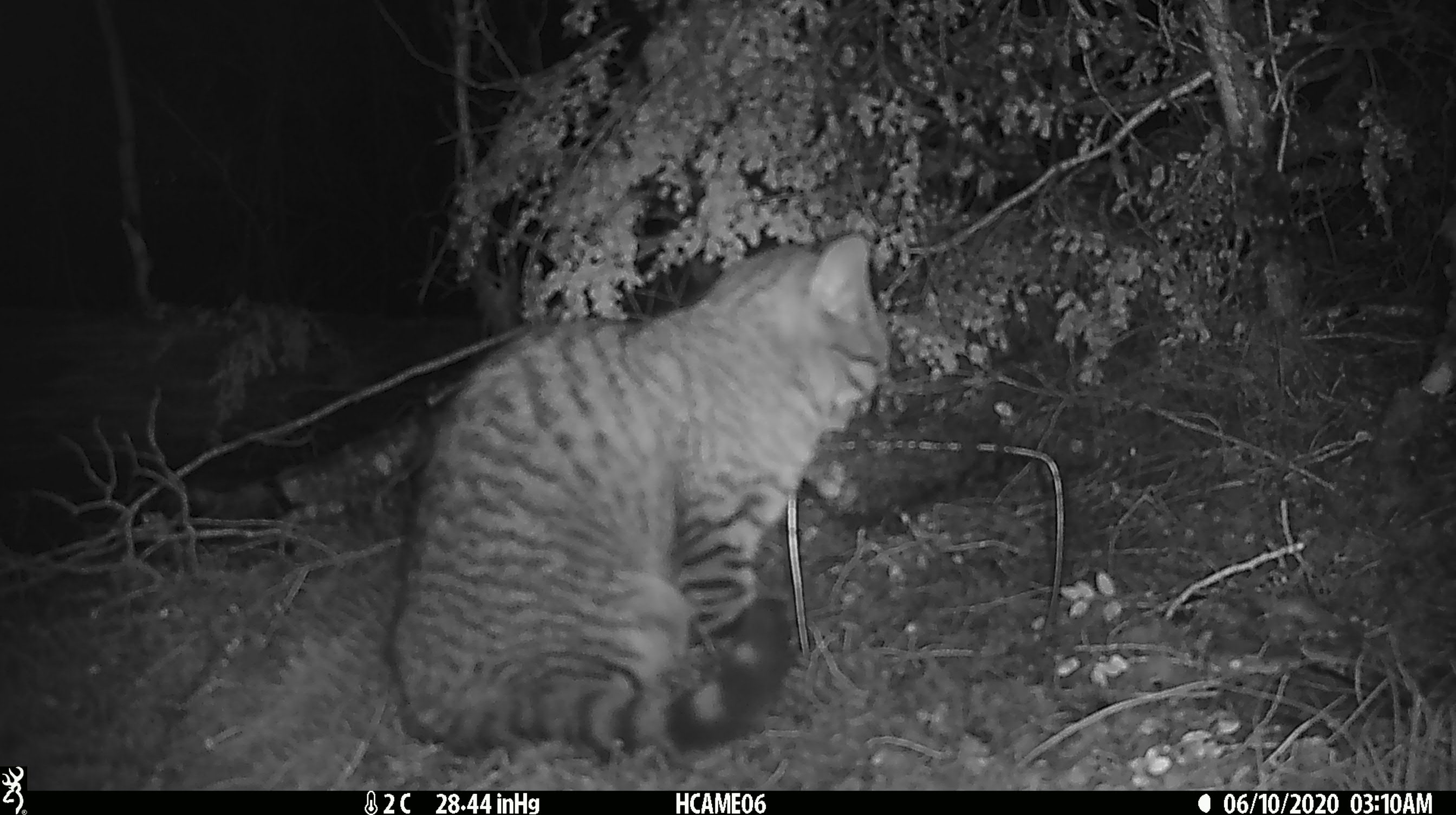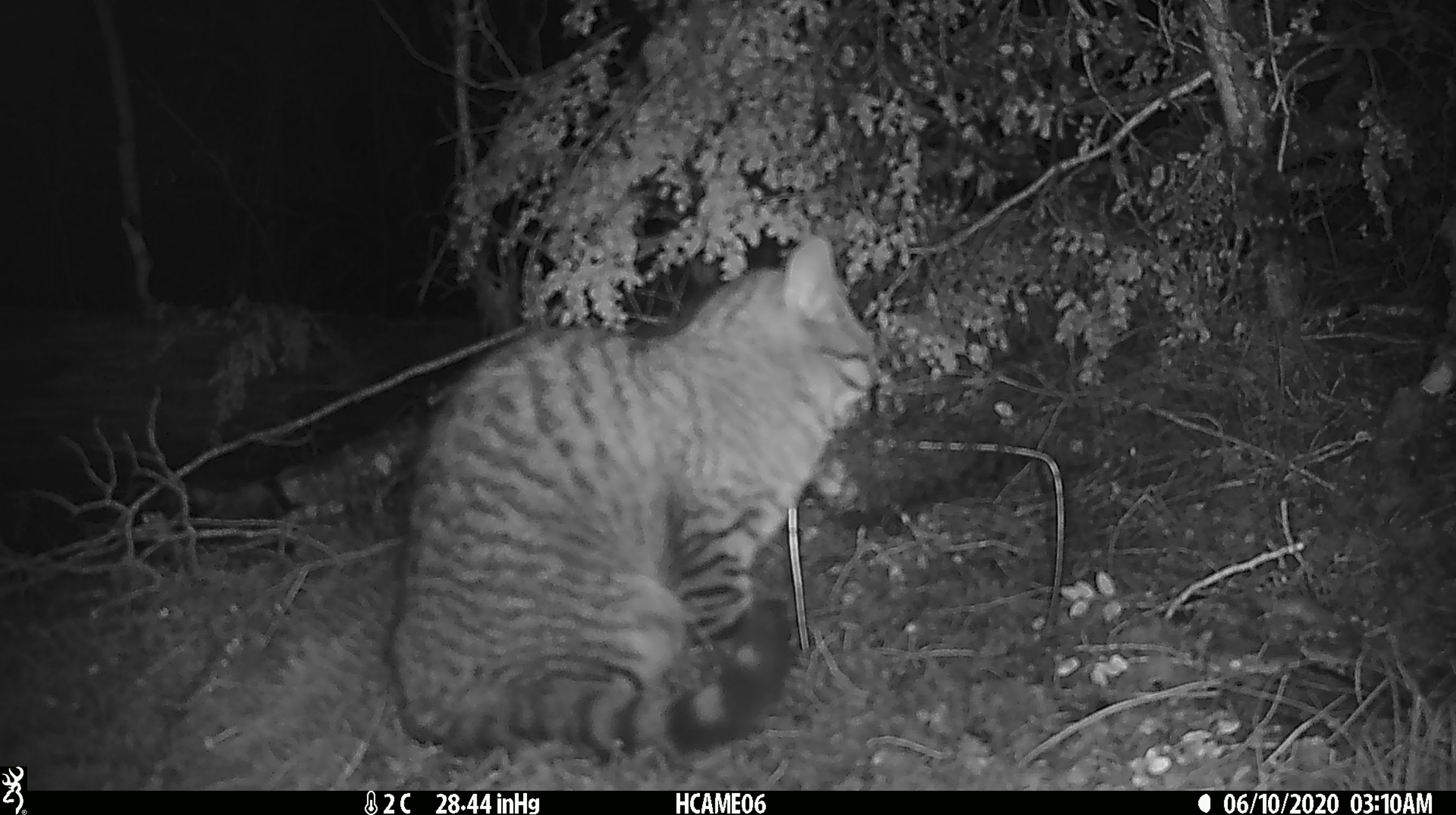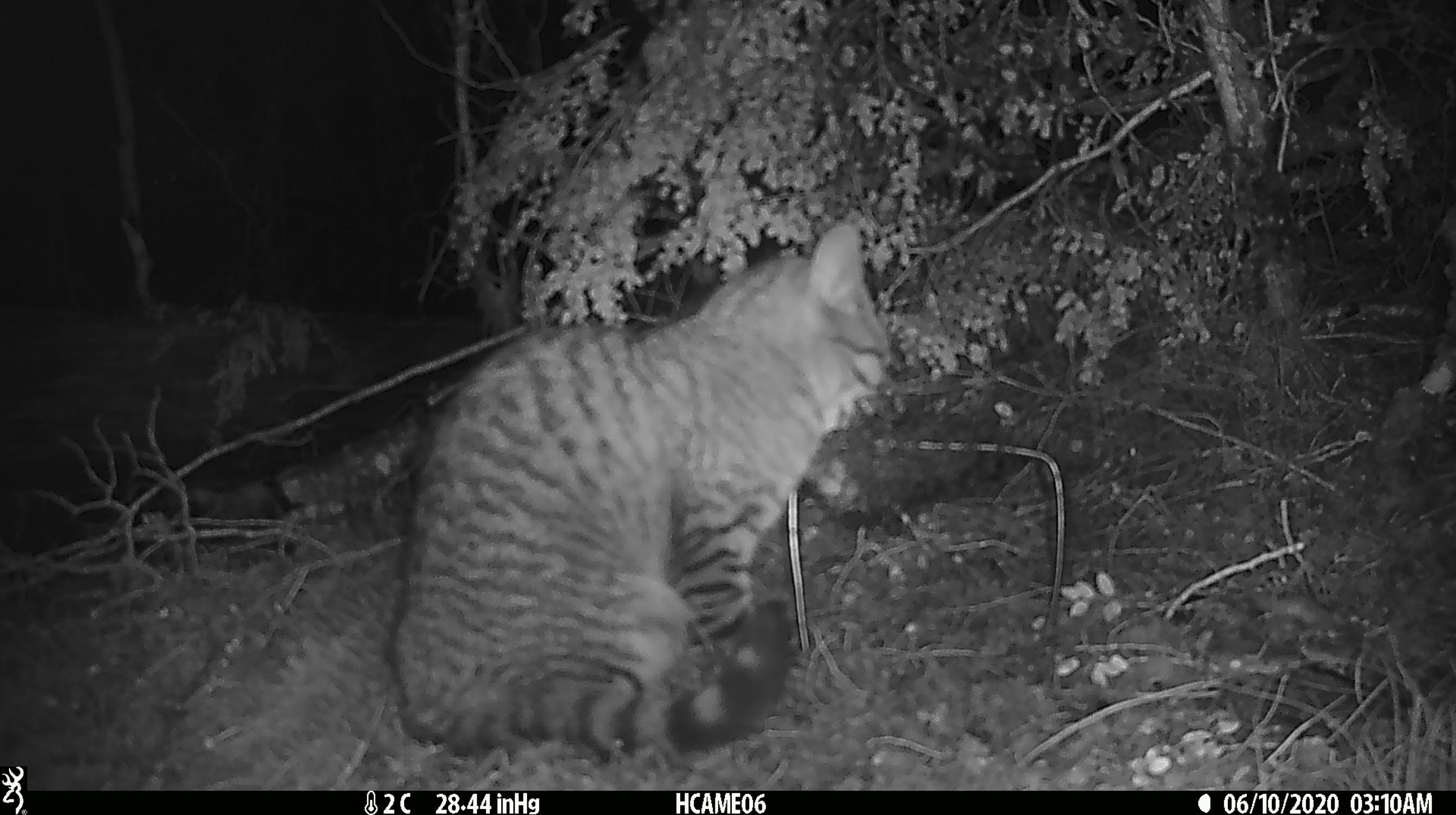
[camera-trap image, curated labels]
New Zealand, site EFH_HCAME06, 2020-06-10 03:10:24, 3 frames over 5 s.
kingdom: Animalia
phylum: Chordata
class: Mammalia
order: Carnivora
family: Felidae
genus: Felis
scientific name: Felis catus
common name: domestic cat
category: cat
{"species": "cat (domestic cat) (Felis catus)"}